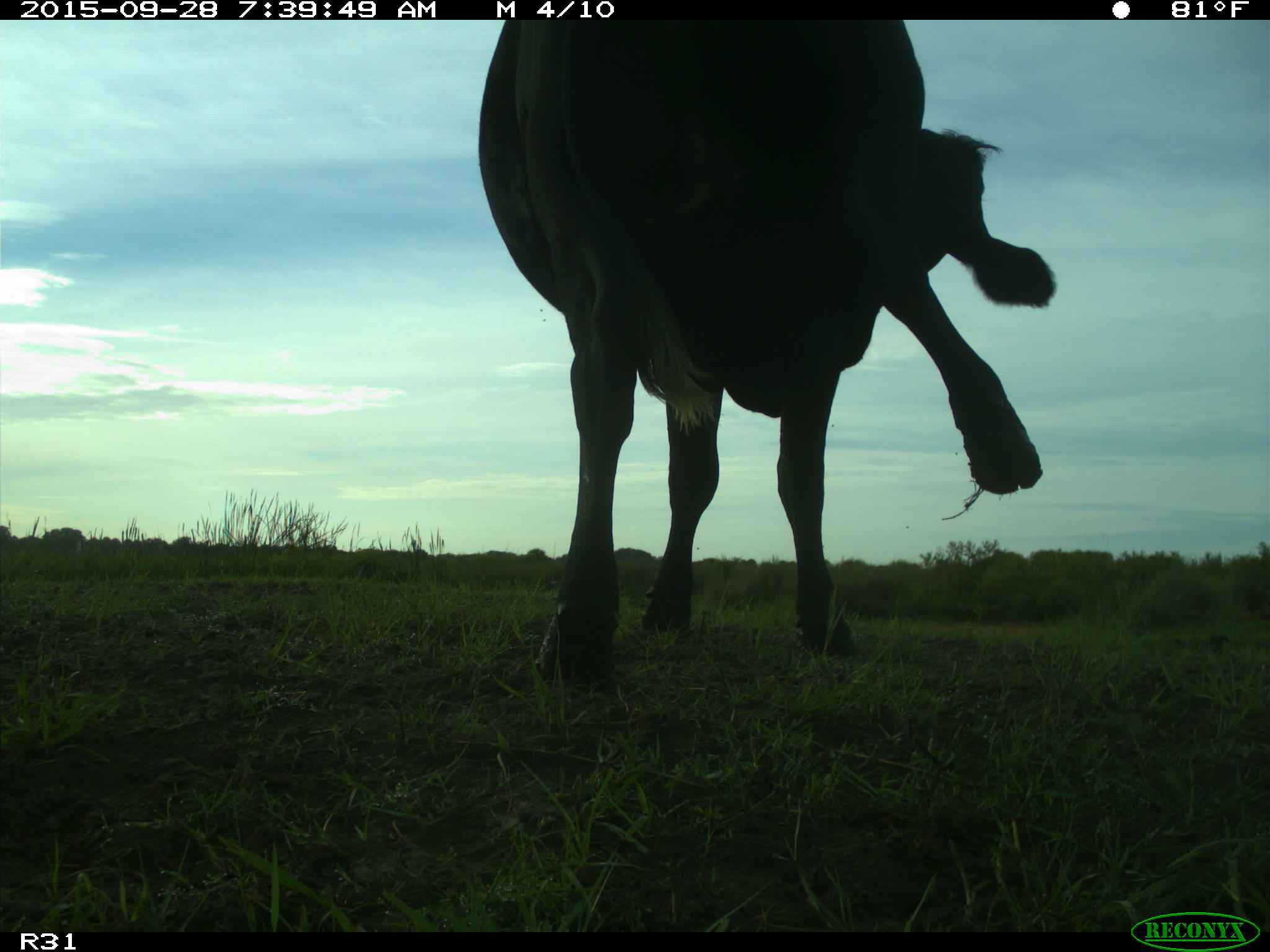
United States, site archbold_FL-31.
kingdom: Animalia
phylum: Chordata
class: Mammalia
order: Artiodactyla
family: Bovidae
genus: Bos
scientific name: Bos taurus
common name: domestic cow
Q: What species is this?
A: Bos taurus (domestic cow).